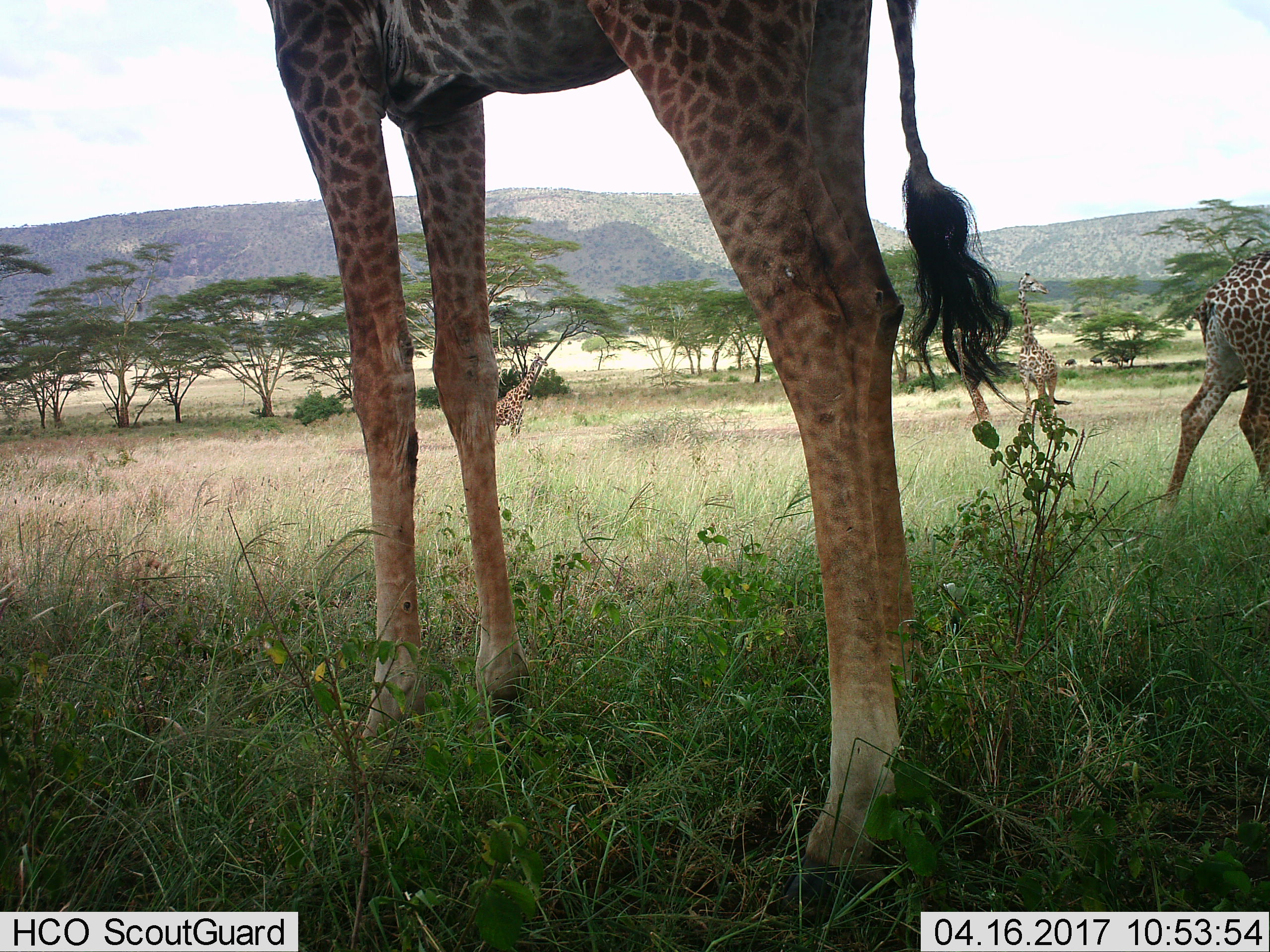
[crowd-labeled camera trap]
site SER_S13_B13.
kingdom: Animalia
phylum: Chordata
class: Mammalia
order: Artiodactyla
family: Giraffidae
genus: Giraffa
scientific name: Giraffa camelopardalis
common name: giraffe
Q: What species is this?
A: Giraffe (Giraffa camelopardalis).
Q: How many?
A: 4.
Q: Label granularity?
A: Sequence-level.